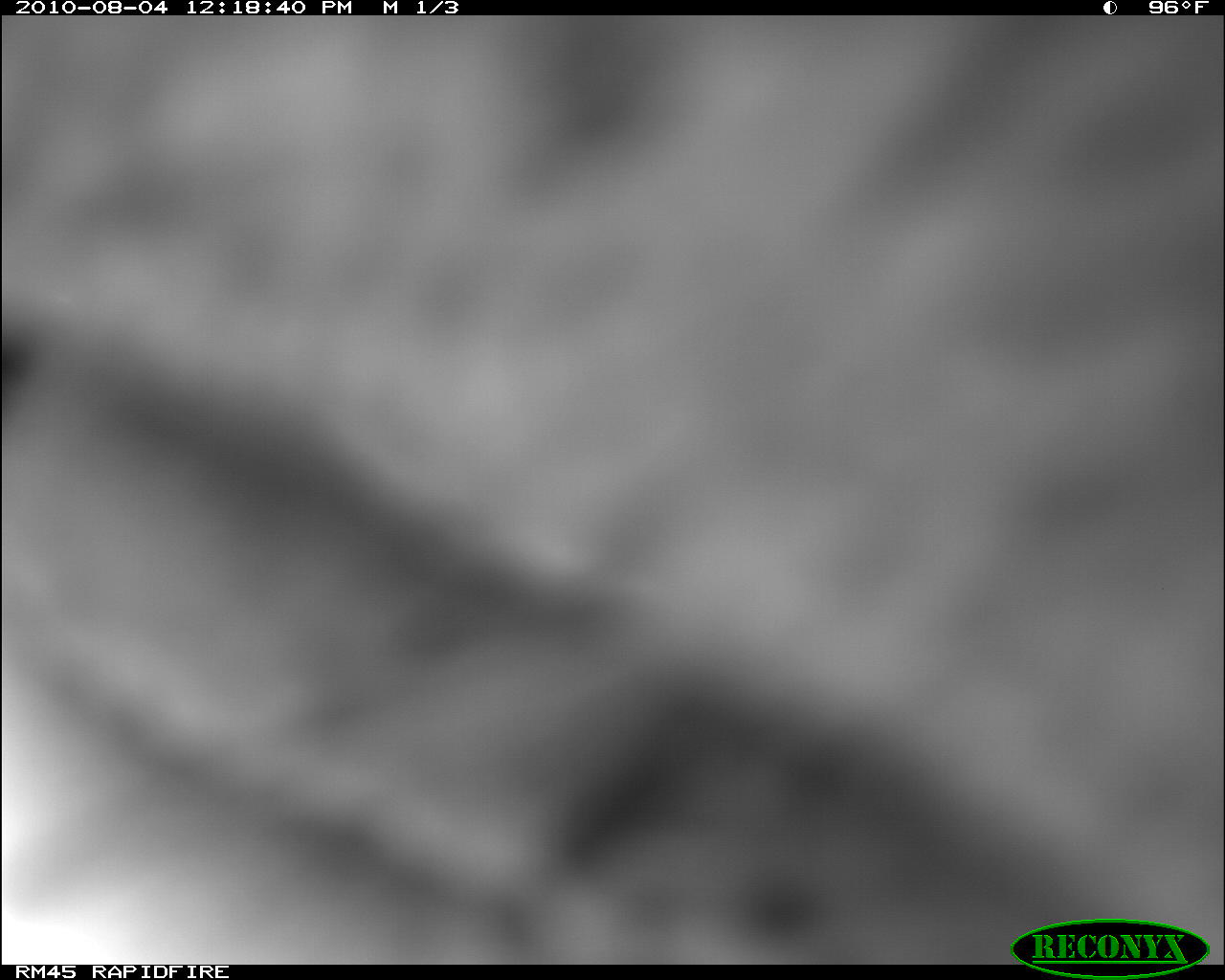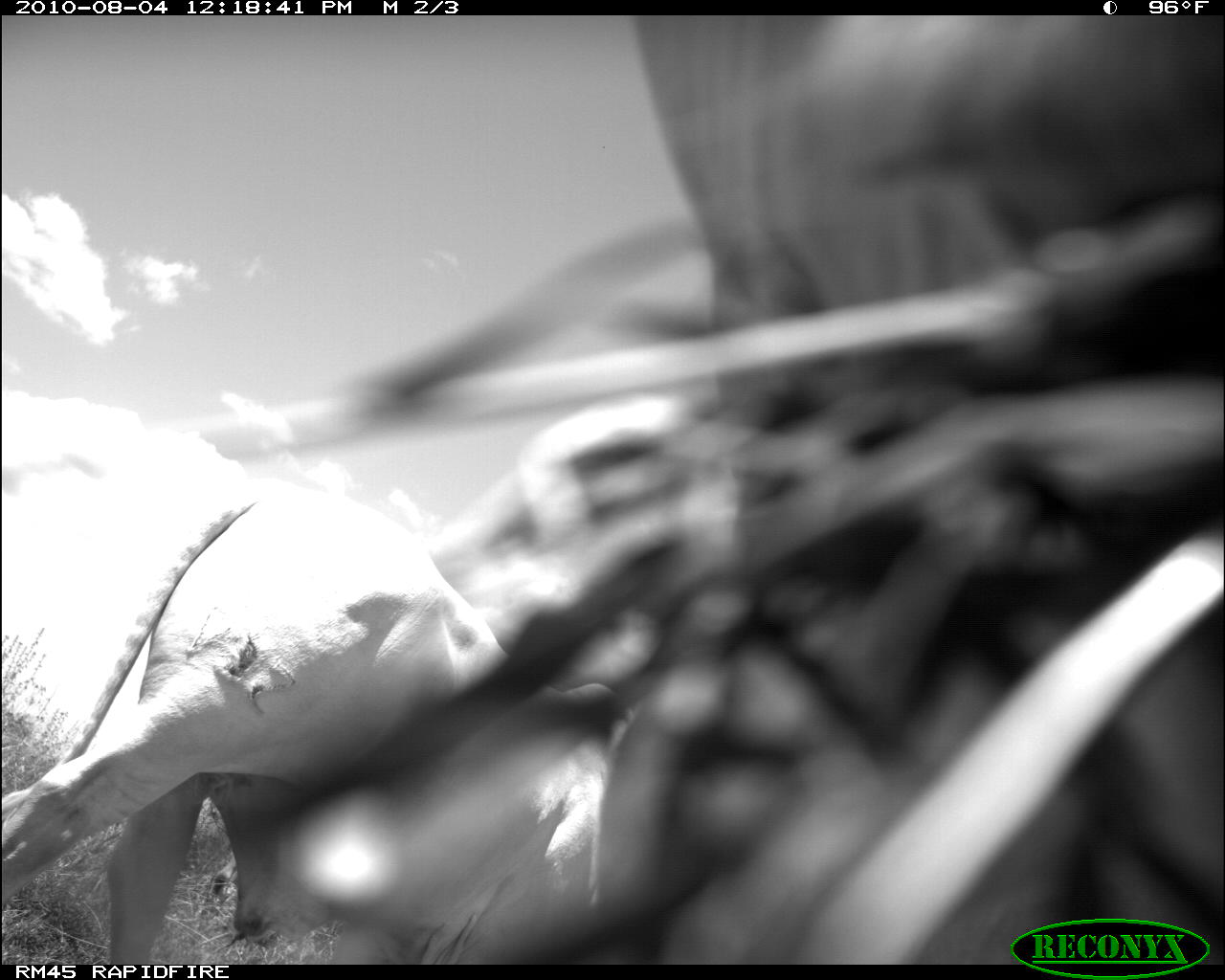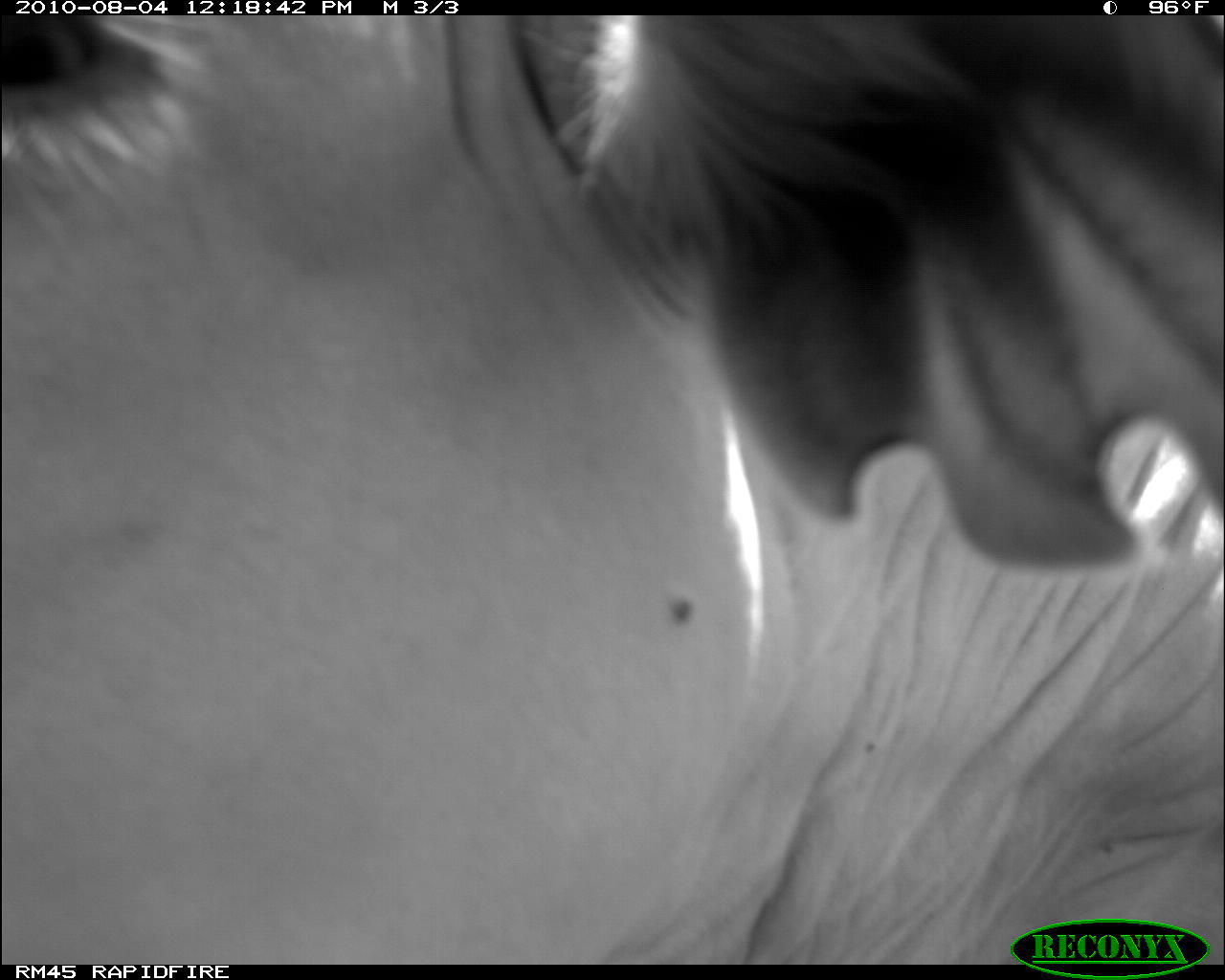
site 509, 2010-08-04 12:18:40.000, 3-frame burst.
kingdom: Animalia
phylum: Chordata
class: Mammalia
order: Artiodactyla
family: Bovidae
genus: Bos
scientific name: Bos taurus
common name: domestic cattle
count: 1